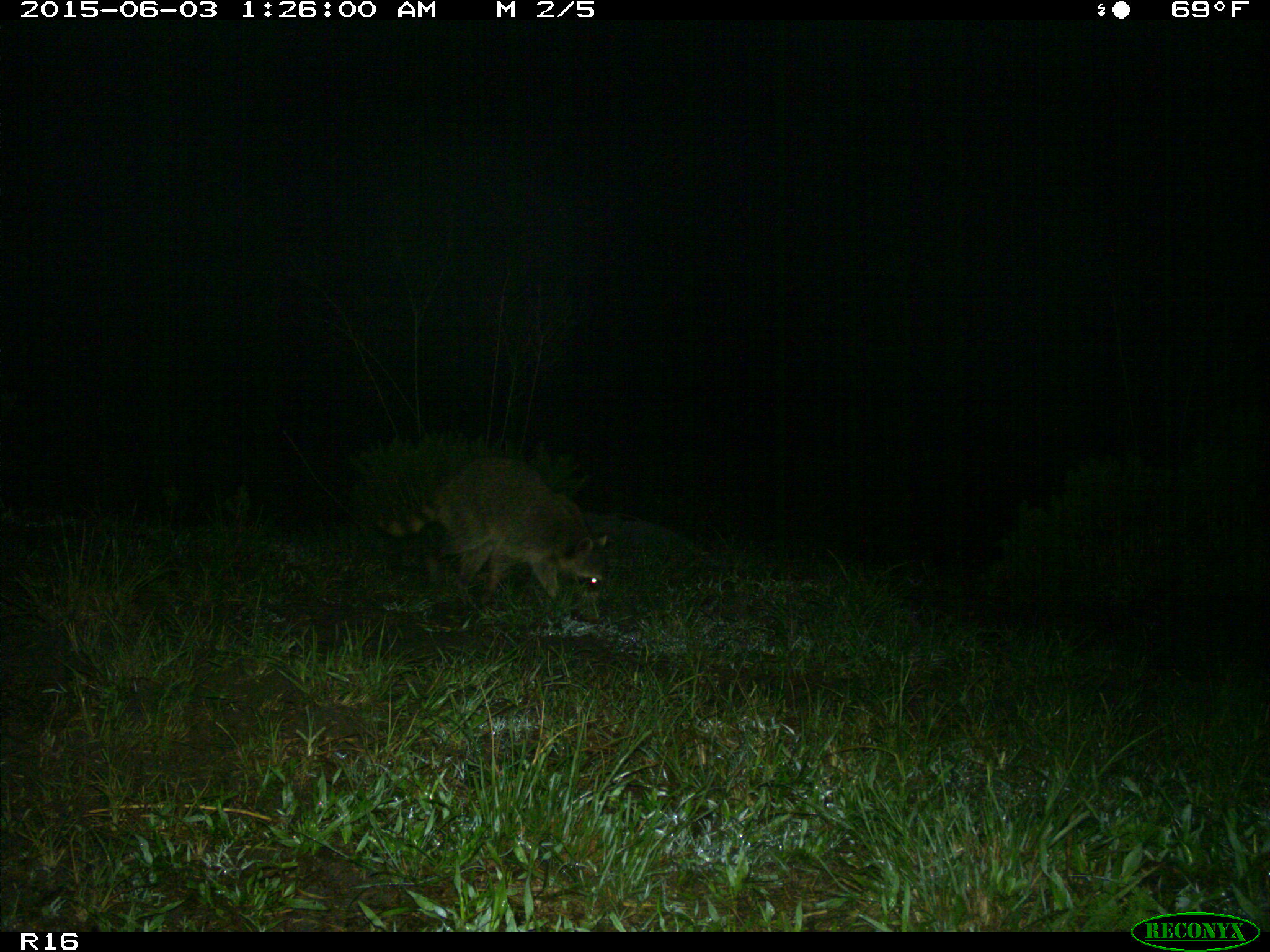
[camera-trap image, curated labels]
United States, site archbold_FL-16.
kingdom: Animalia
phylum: Chordata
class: Mammalia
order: Carnivora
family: Procyonidae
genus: Procyon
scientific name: Procyon lotor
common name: common raccoon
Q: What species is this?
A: Procyon lotor (common raccoon).